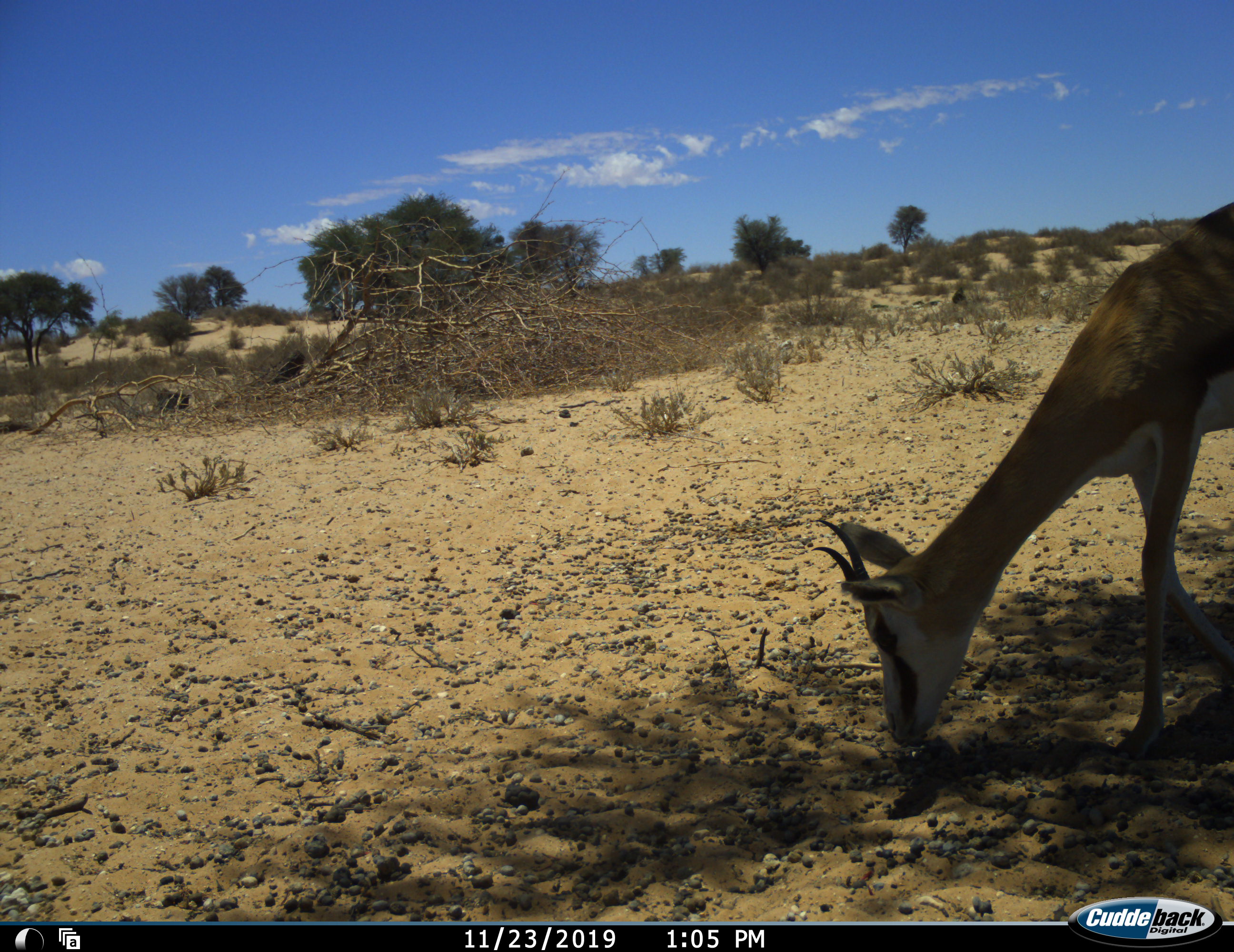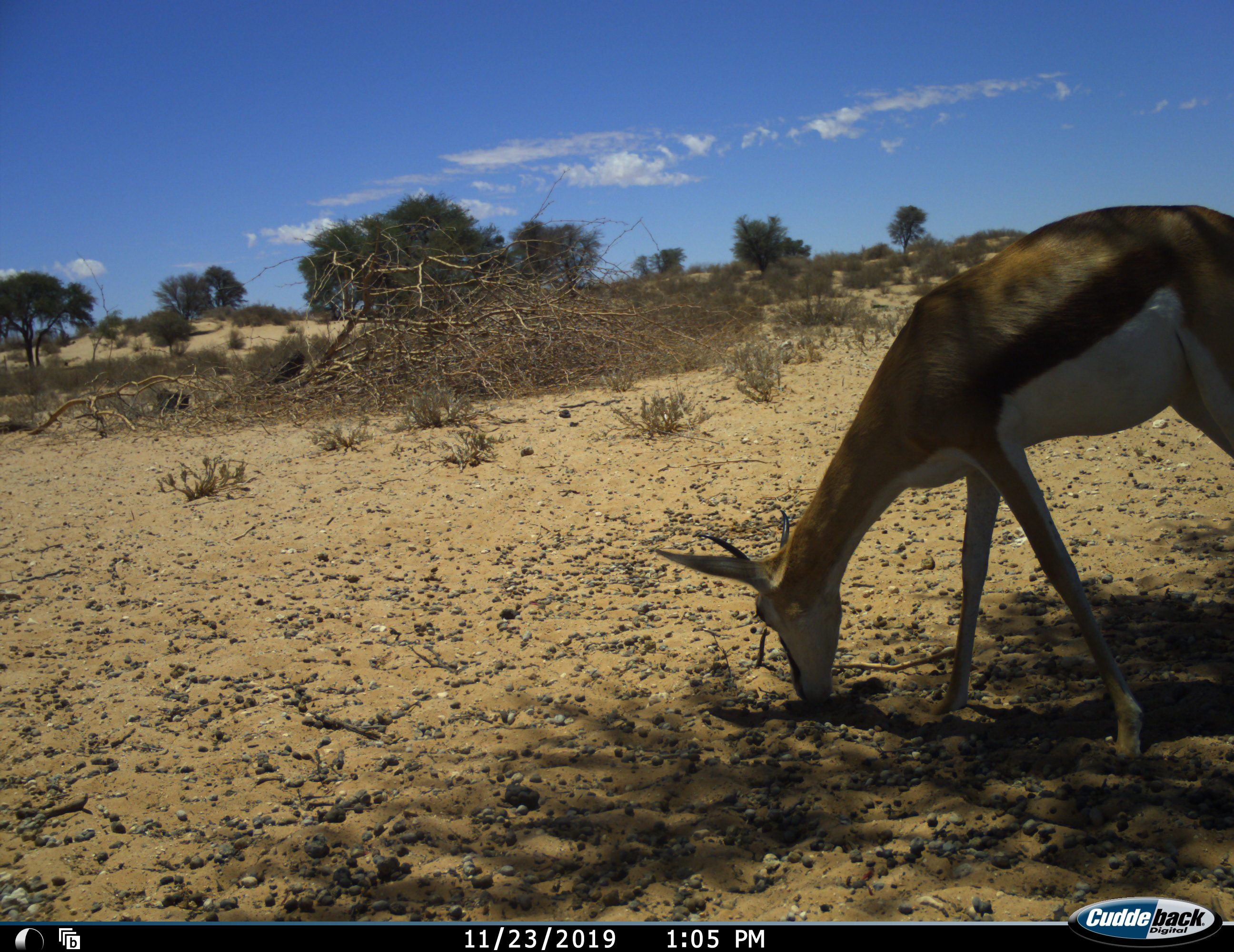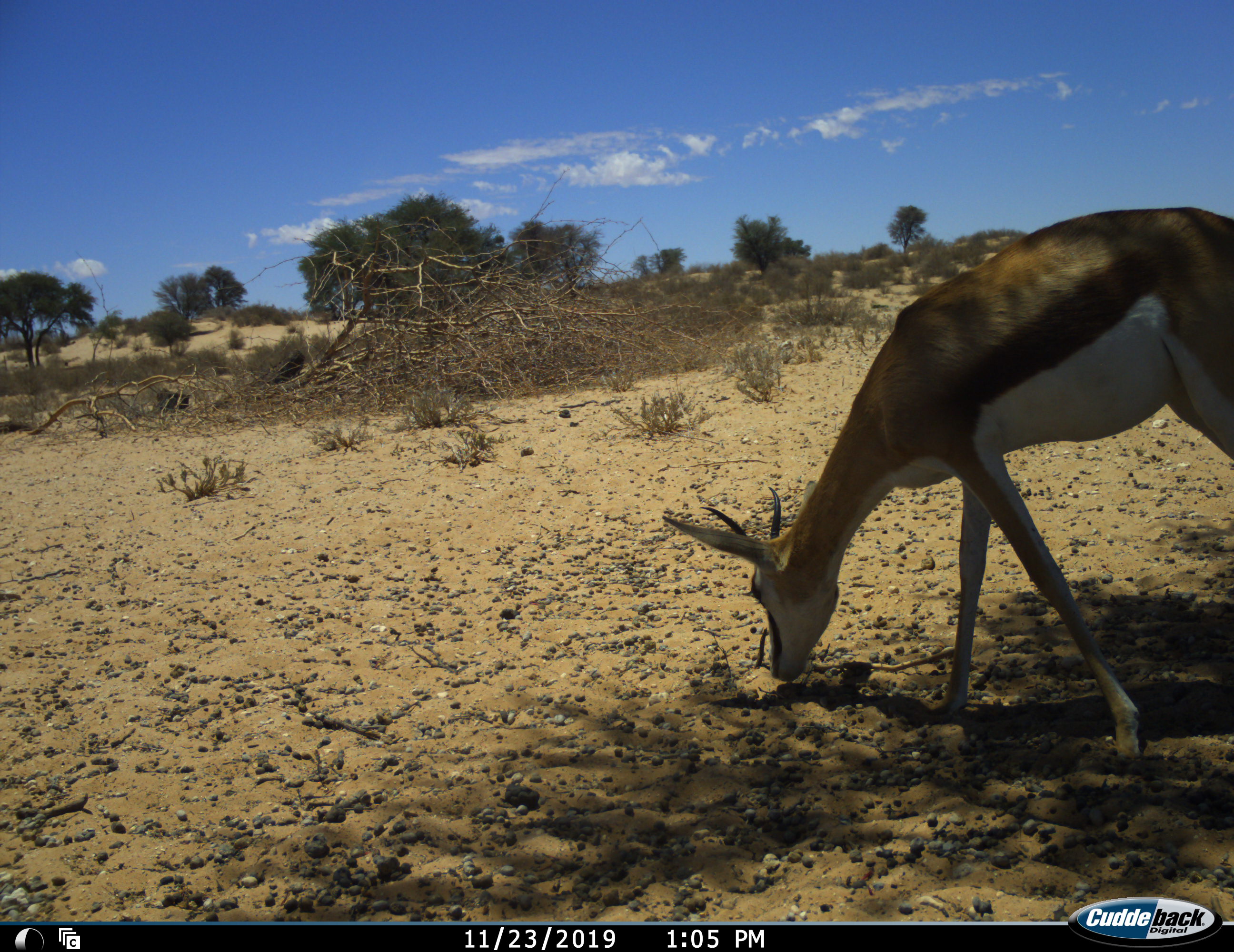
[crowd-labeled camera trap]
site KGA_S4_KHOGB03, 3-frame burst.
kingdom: Animalia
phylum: Chordata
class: Mammalia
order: Artiodactyla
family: Bovidae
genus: Antidorcas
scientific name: Antidorcas marsupialis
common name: springbok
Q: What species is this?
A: Springbok (Antidorcas marsupialis).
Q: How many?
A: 1.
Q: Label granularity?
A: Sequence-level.